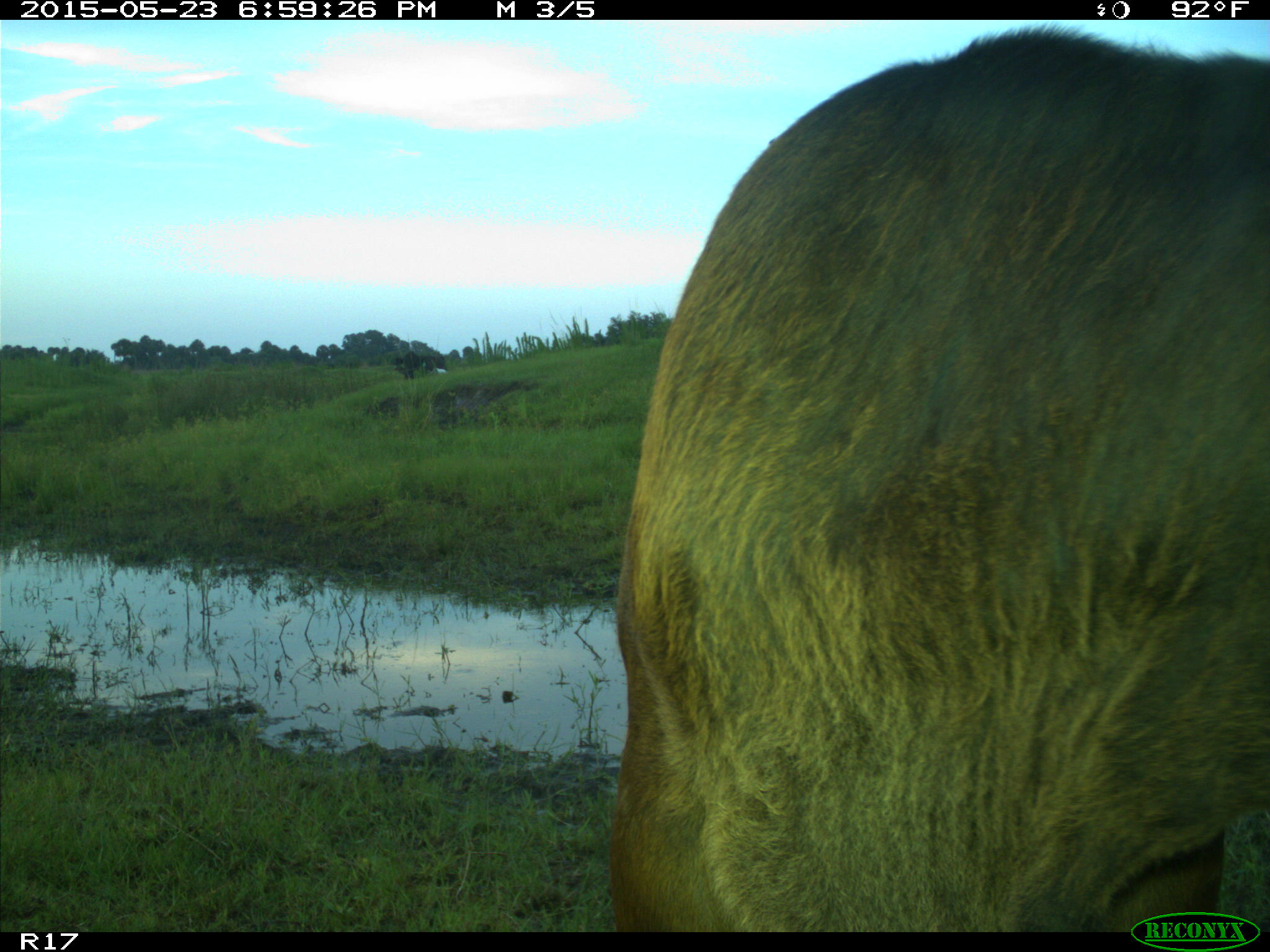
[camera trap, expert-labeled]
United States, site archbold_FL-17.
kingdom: Animalia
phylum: Chordata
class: Mammalia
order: Artiodactyla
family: Bovidae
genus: Bos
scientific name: Bos taurus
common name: domestic cow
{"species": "Bos taurus (domestic cow)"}